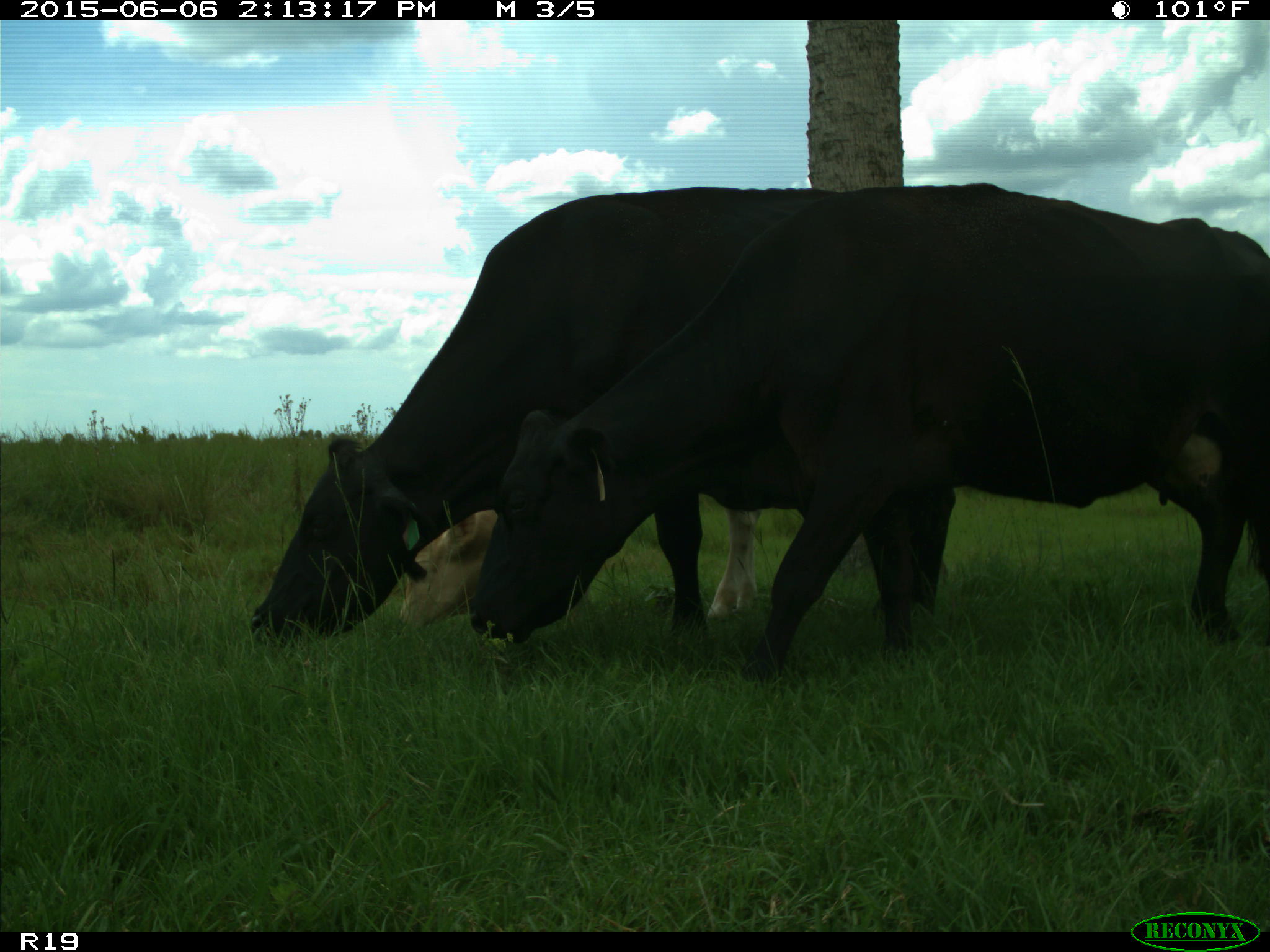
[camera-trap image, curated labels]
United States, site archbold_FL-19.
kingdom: Animalia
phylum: Chordata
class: Mammalia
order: Artiodactyla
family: Bovidae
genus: Bos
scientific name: Bos taurus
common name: domestic cow